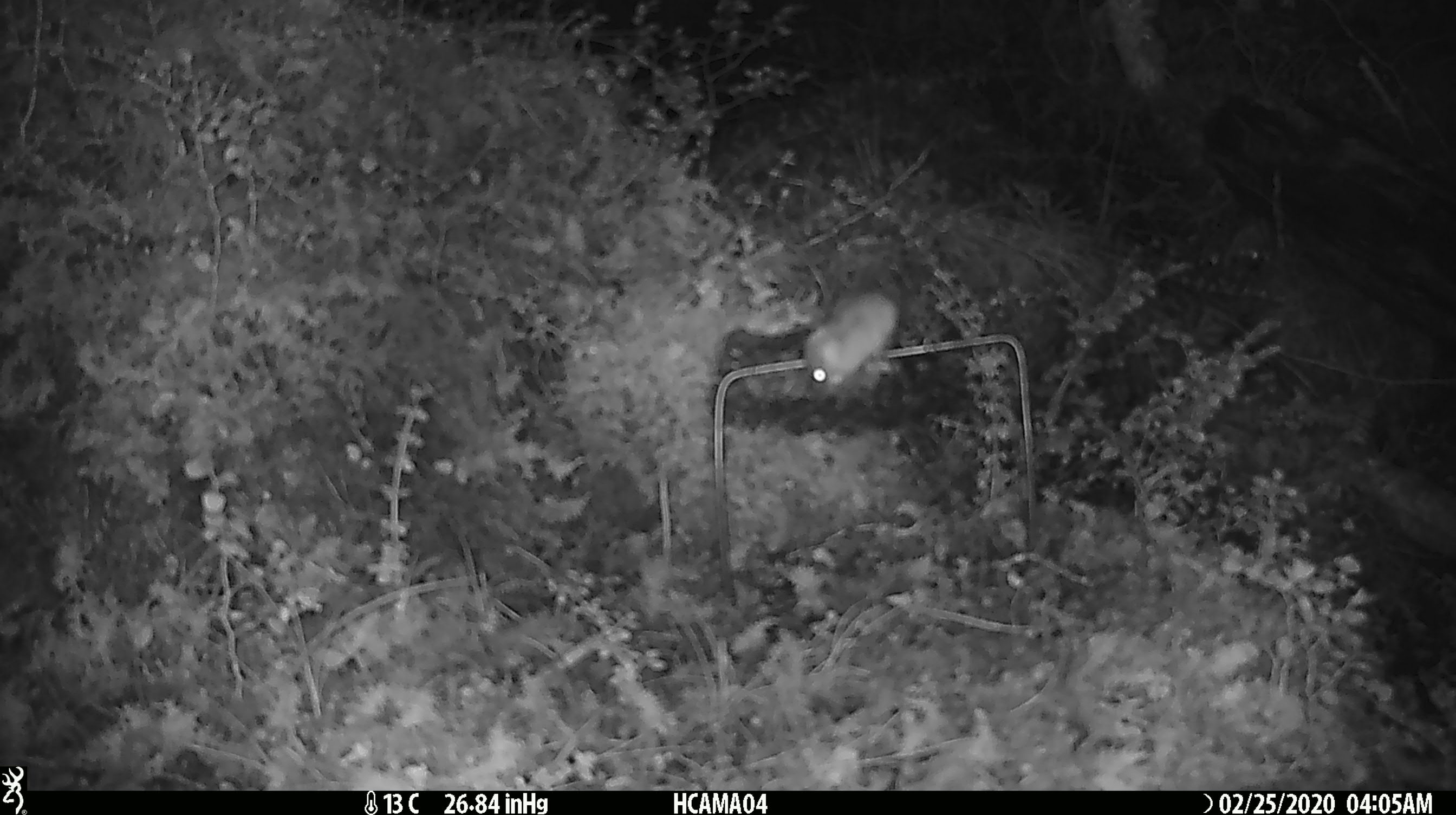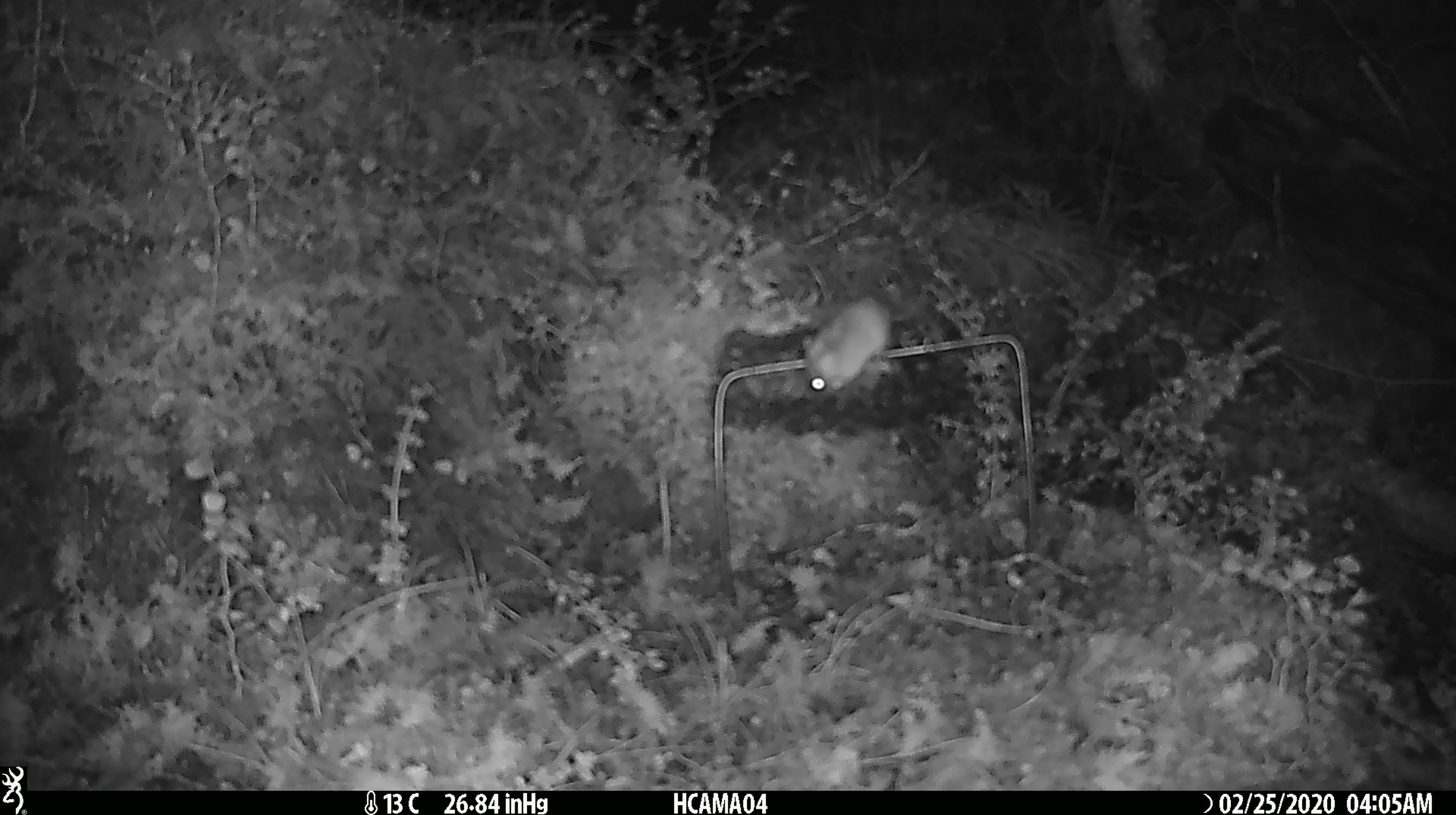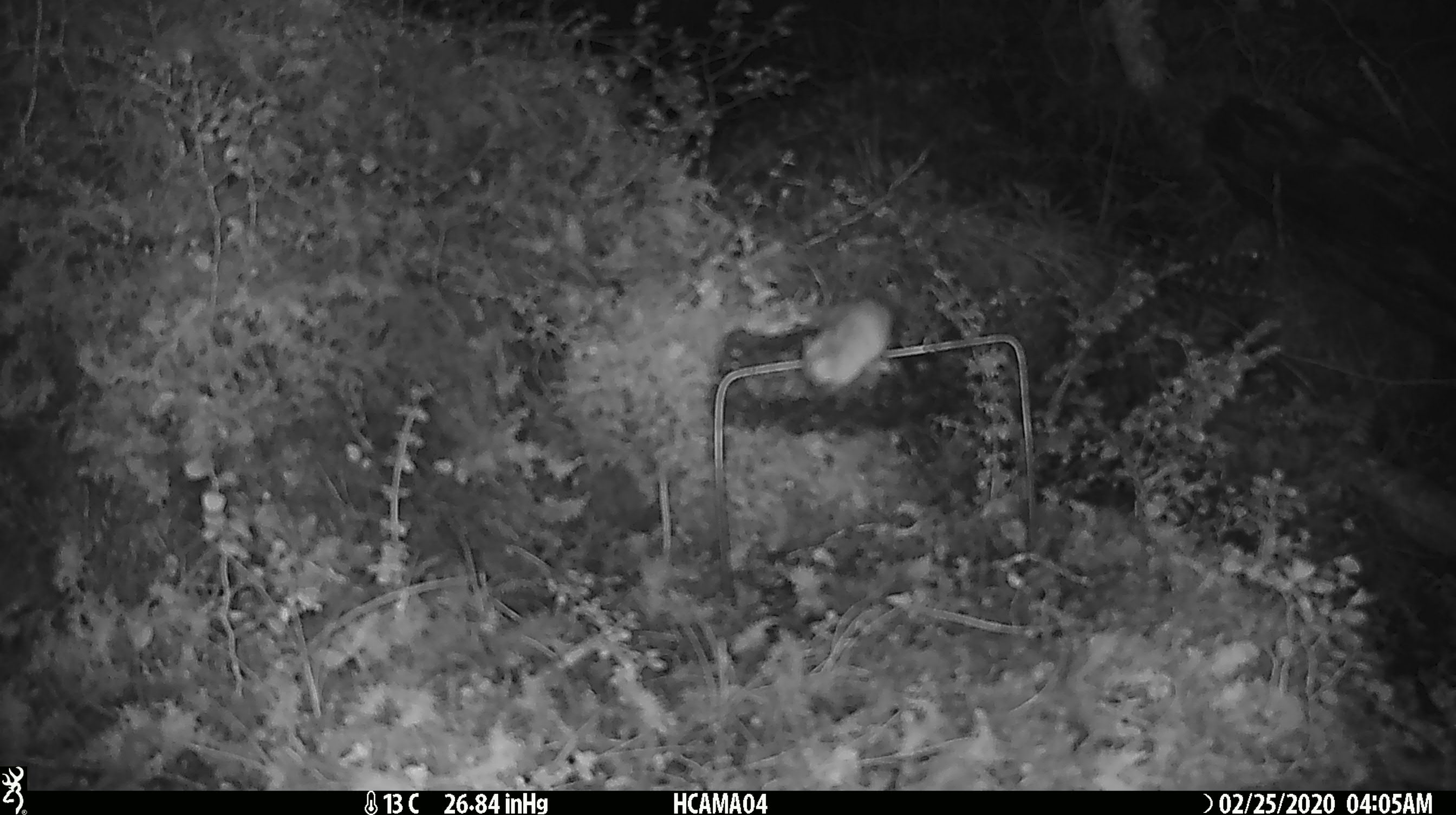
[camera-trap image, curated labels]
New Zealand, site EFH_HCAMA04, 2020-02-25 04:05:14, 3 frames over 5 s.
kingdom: Animalia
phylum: Chordata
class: Mammalia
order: Rodentia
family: Muridae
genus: Mus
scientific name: Mus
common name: mouse